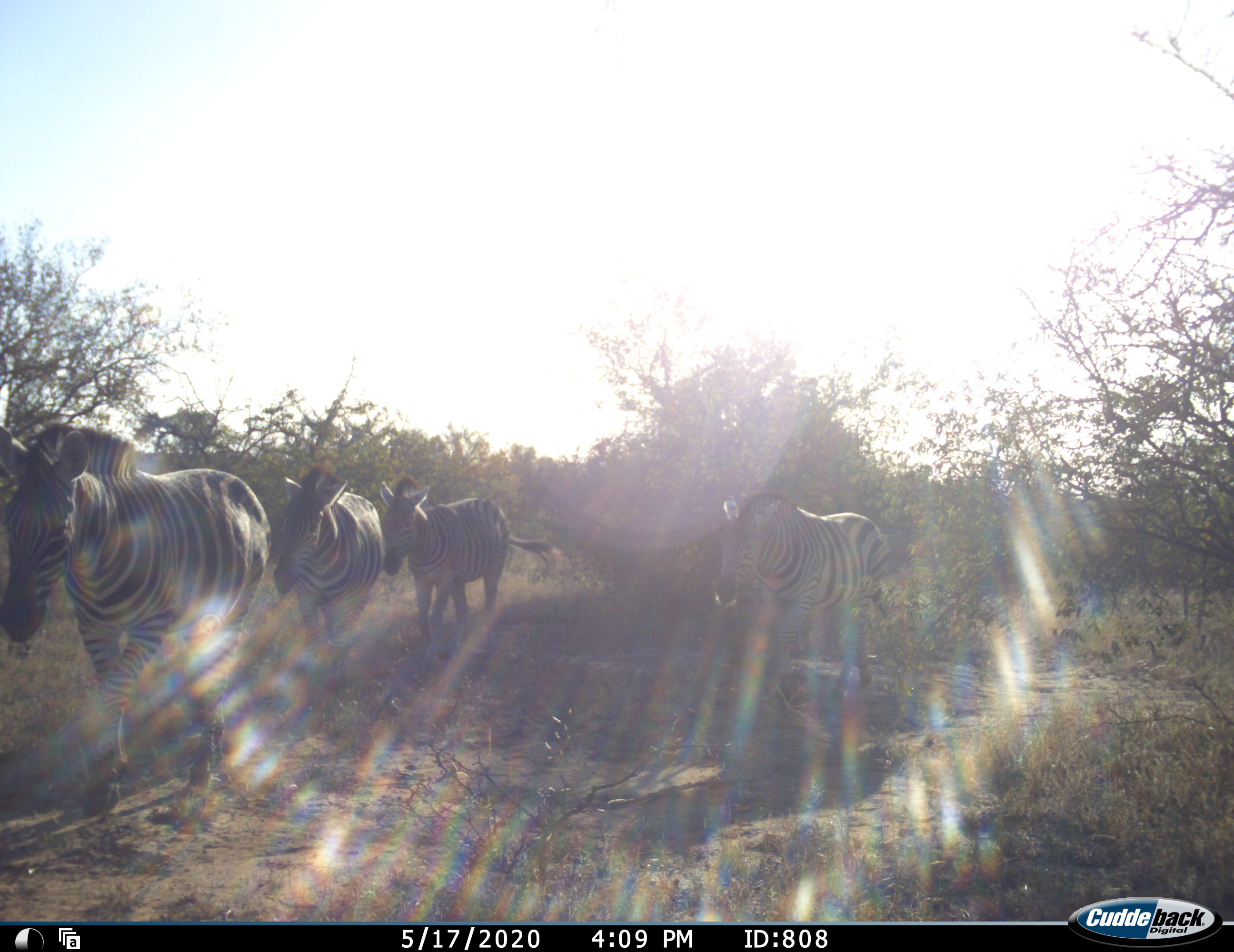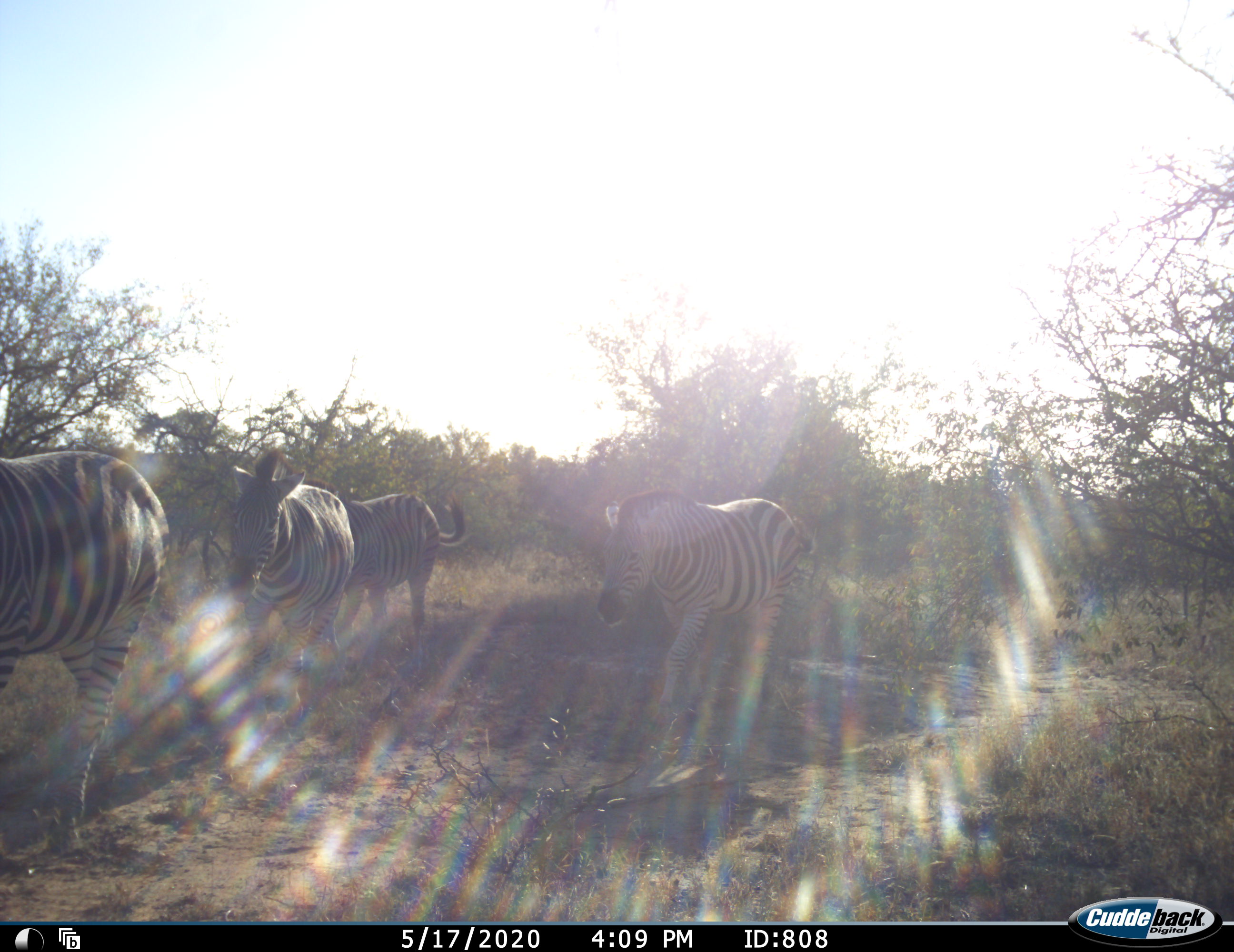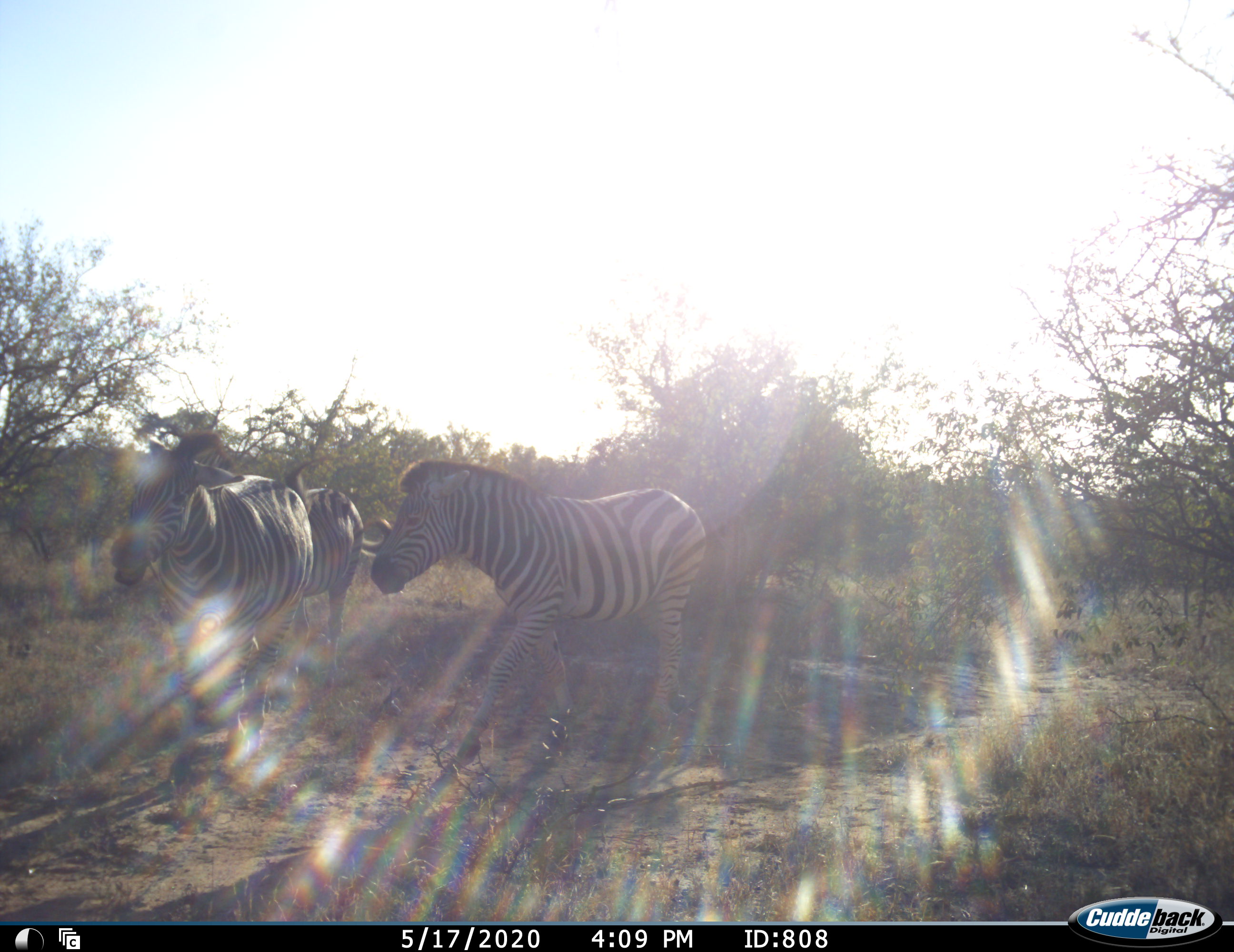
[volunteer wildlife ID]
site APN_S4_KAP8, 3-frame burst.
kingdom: Animalia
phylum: Chordata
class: Mammalia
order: Perissodactyla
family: Equidae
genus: Equus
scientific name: Equus quagga burchellii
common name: burchell's zebra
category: zebraburchells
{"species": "zebraburchells (burchell's zebra) (Equus quagga burchellii)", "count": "4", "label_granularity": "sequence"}